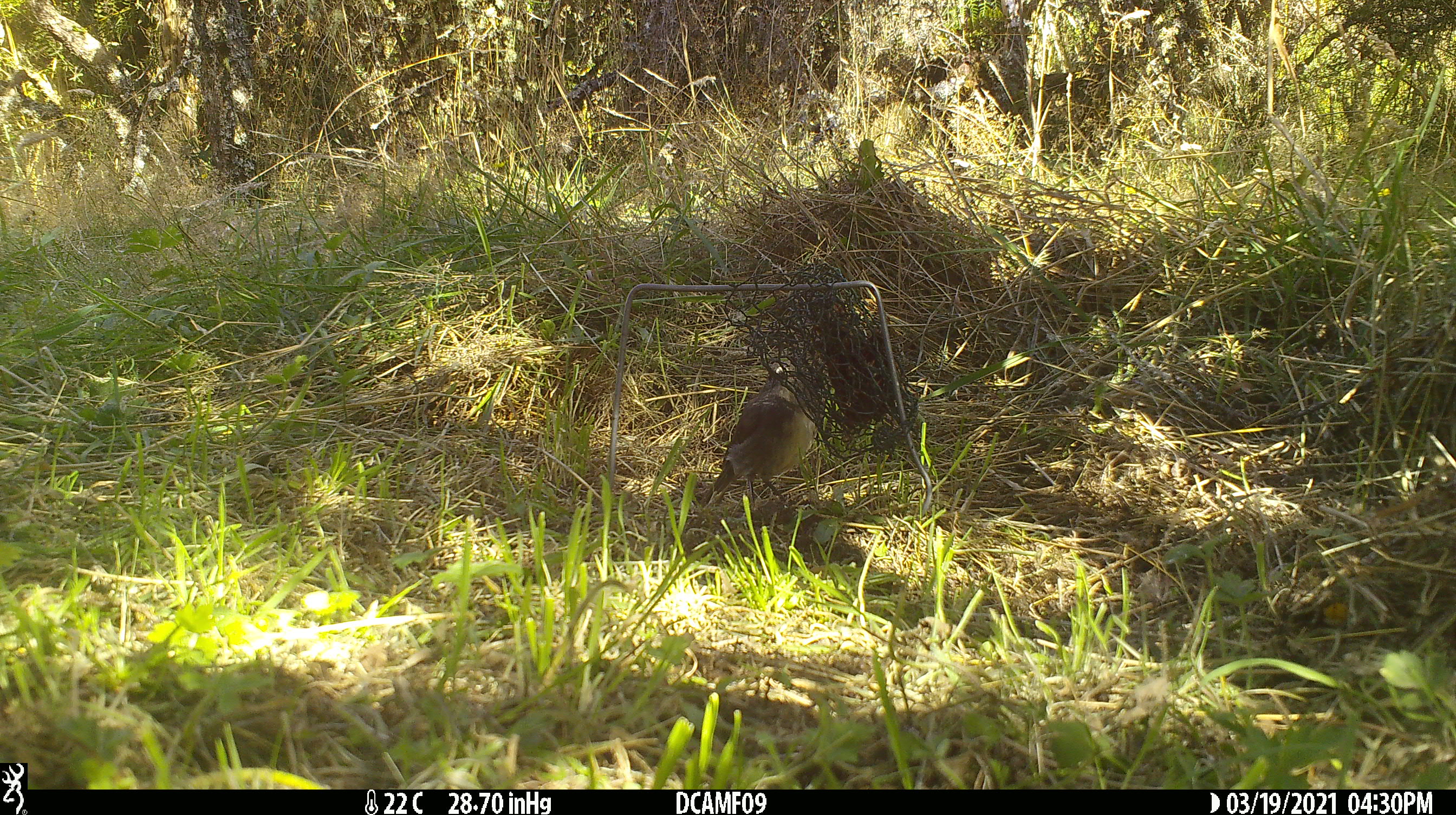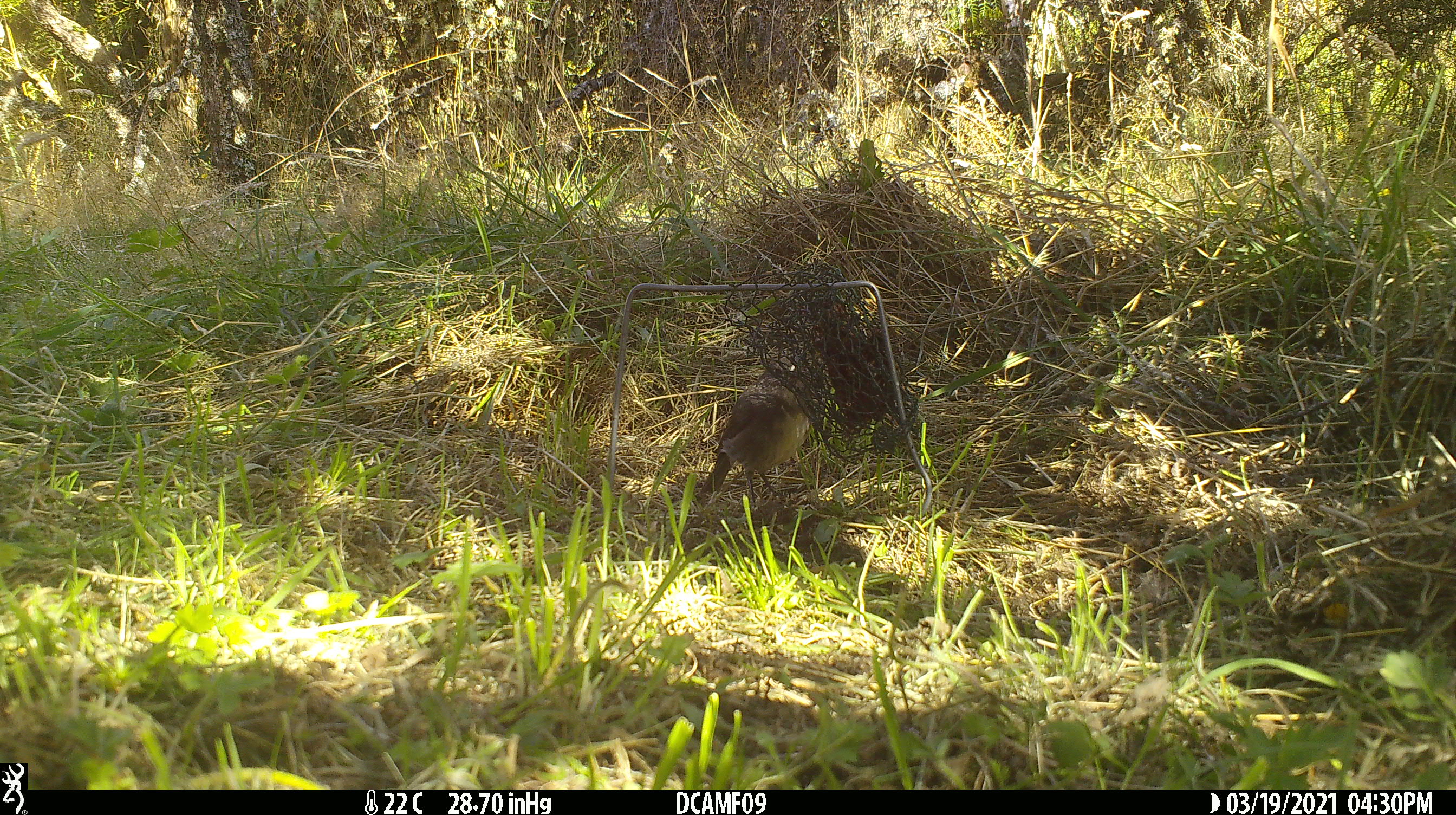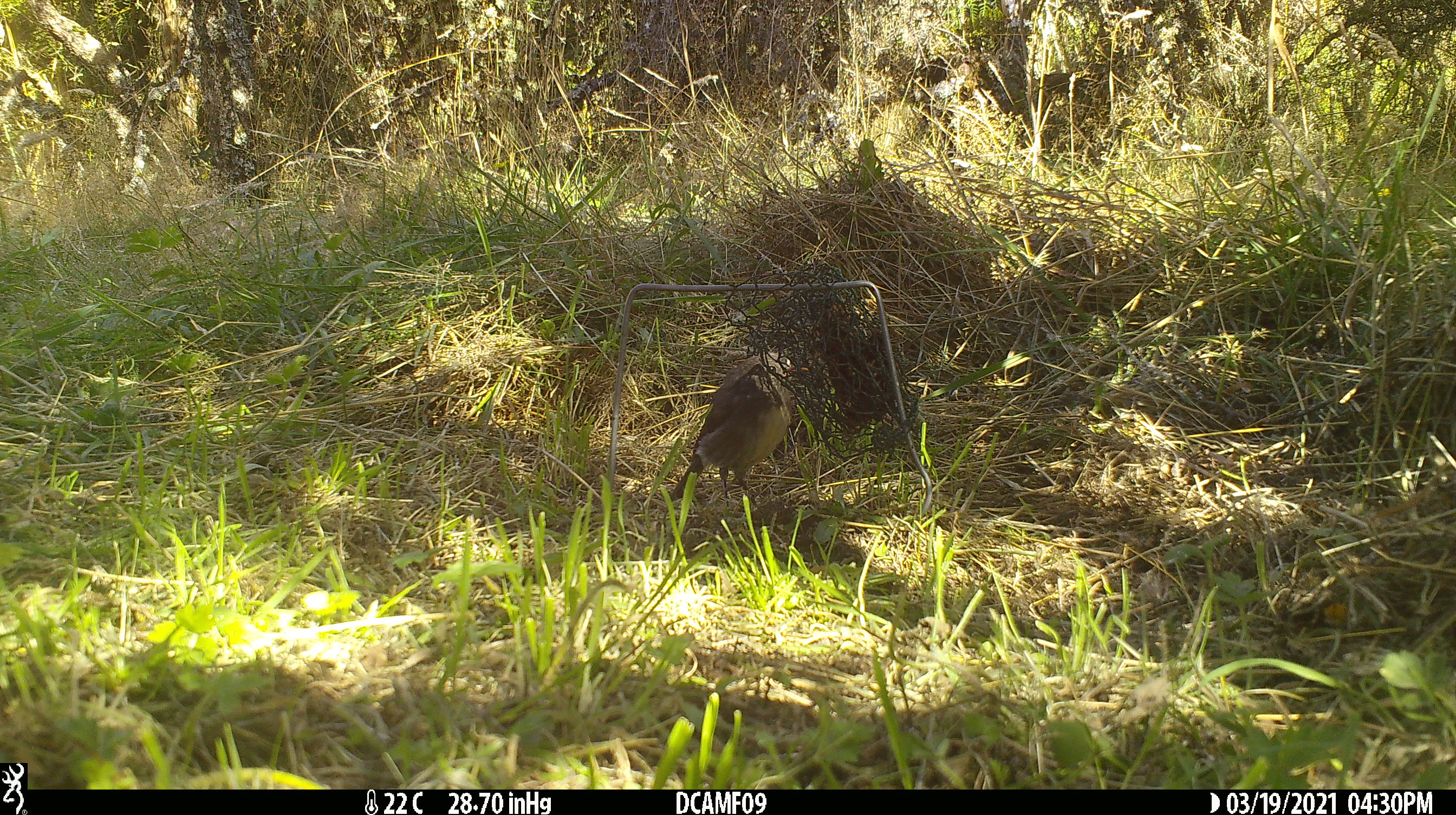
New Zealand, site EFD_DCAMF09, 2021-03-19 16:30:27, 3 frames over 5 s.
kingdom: Animalia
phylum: Chordata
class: Aves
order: Passeriformes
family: Petroicidae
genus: Petroica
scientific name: Petroica australis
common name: new zealand robin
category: robin